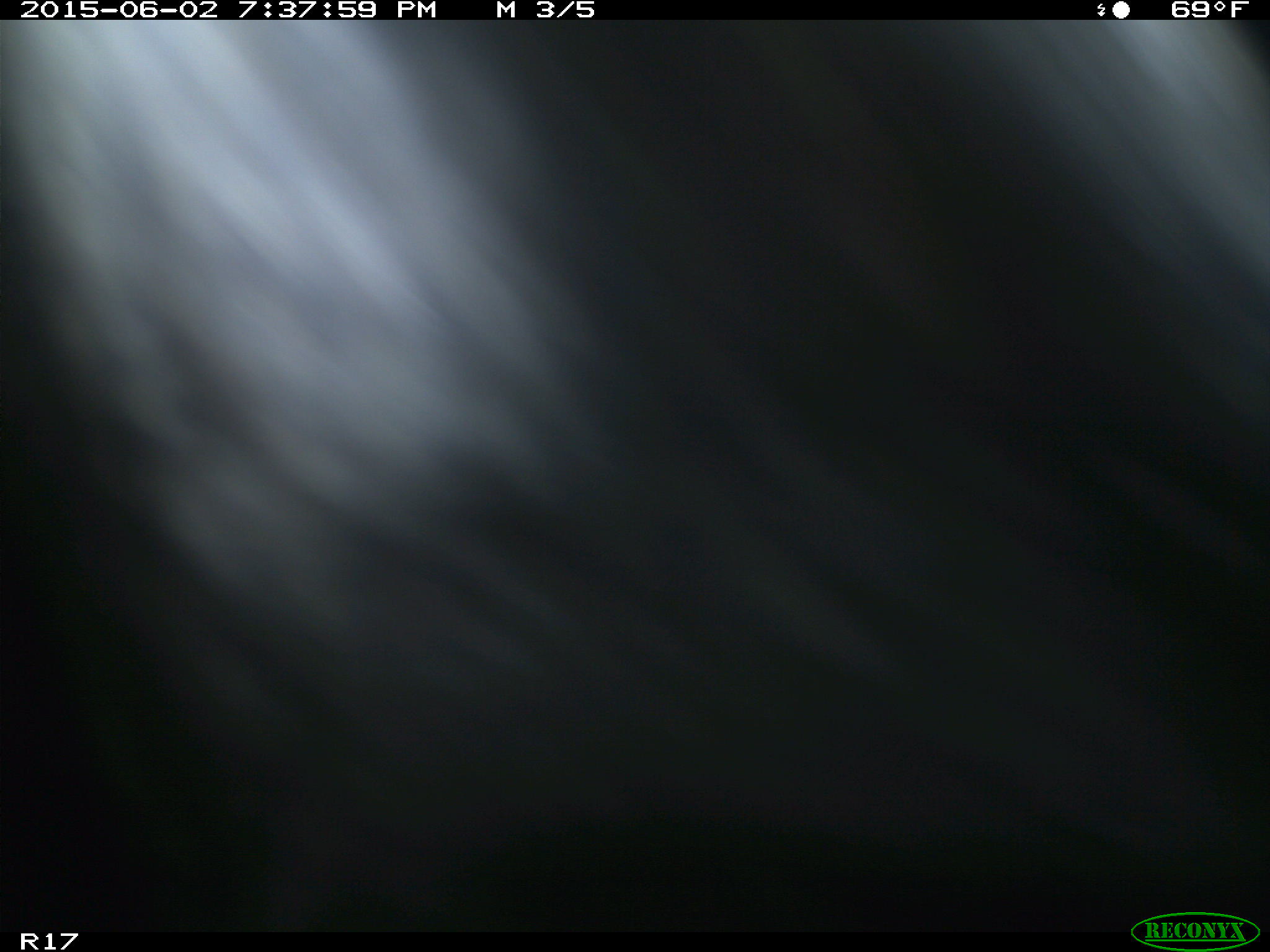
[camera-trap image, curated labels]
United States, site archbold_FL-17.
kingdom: Animalia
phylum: Chordata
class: Mammalia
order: Artiodactyla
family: Bovidae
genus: Bos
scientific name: Bos taurus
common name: domestic cow